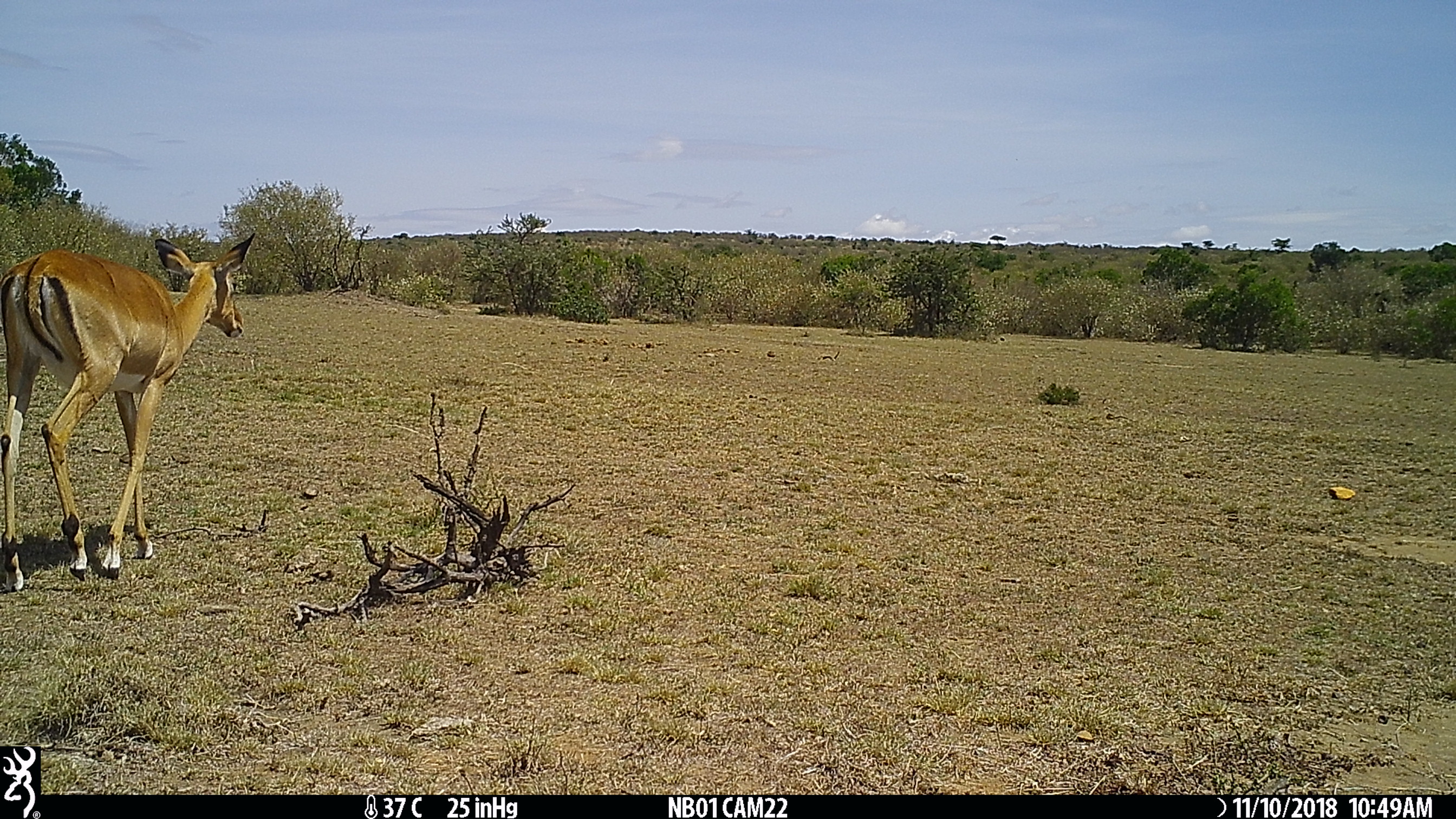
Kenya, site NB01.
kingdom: Animalia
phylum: Chordata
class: Mammalia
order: Artiodactyla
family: Bovidae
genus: Aepyceros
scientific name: Aepyceros melampus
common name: impala